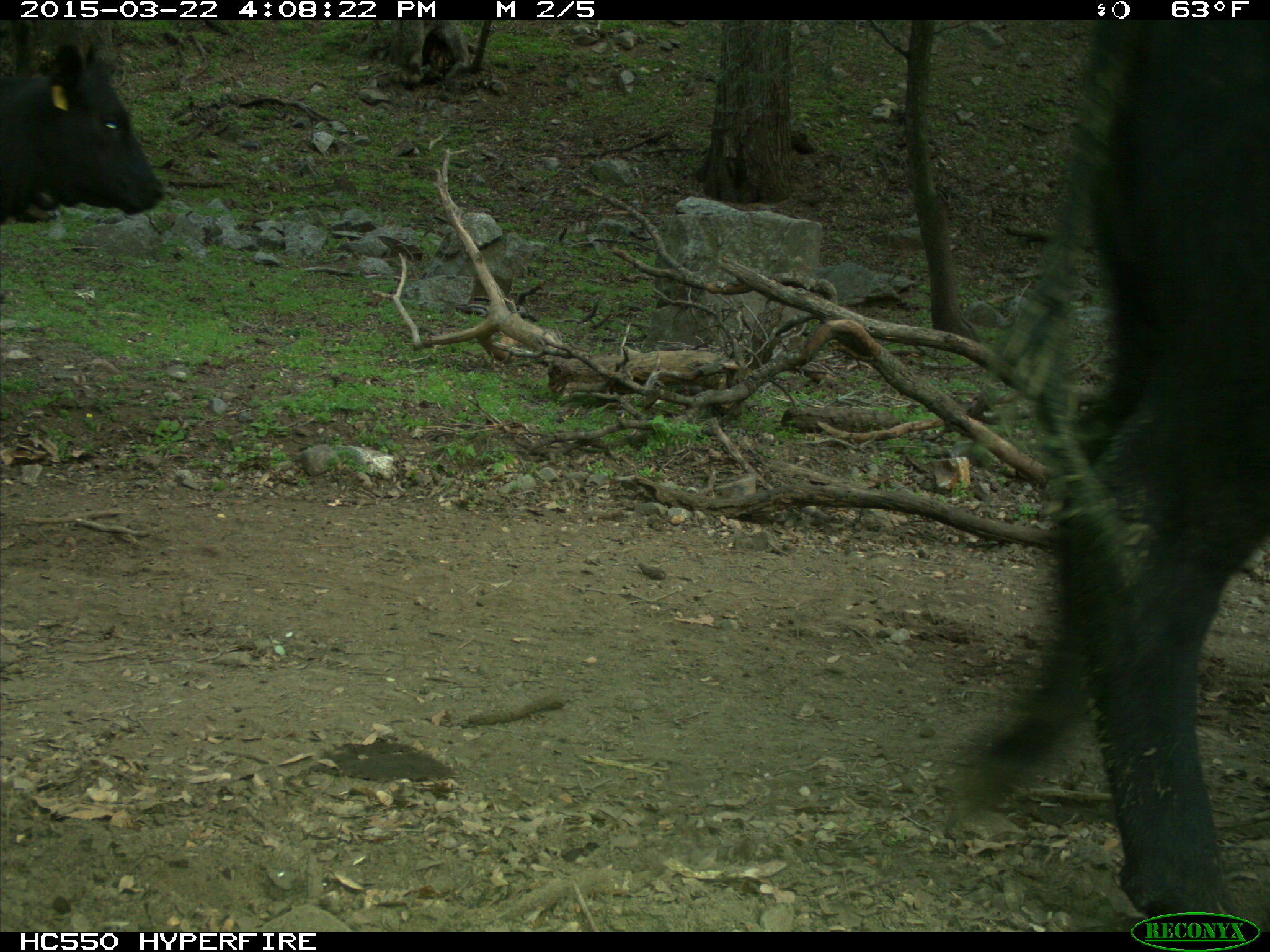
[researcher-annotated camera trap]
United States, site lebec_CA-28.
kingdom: Animalia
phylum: Chordata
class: Mammalia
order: Artiodactyla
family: Bovidae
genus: Bos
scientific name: Bos taurus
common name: domestic cow